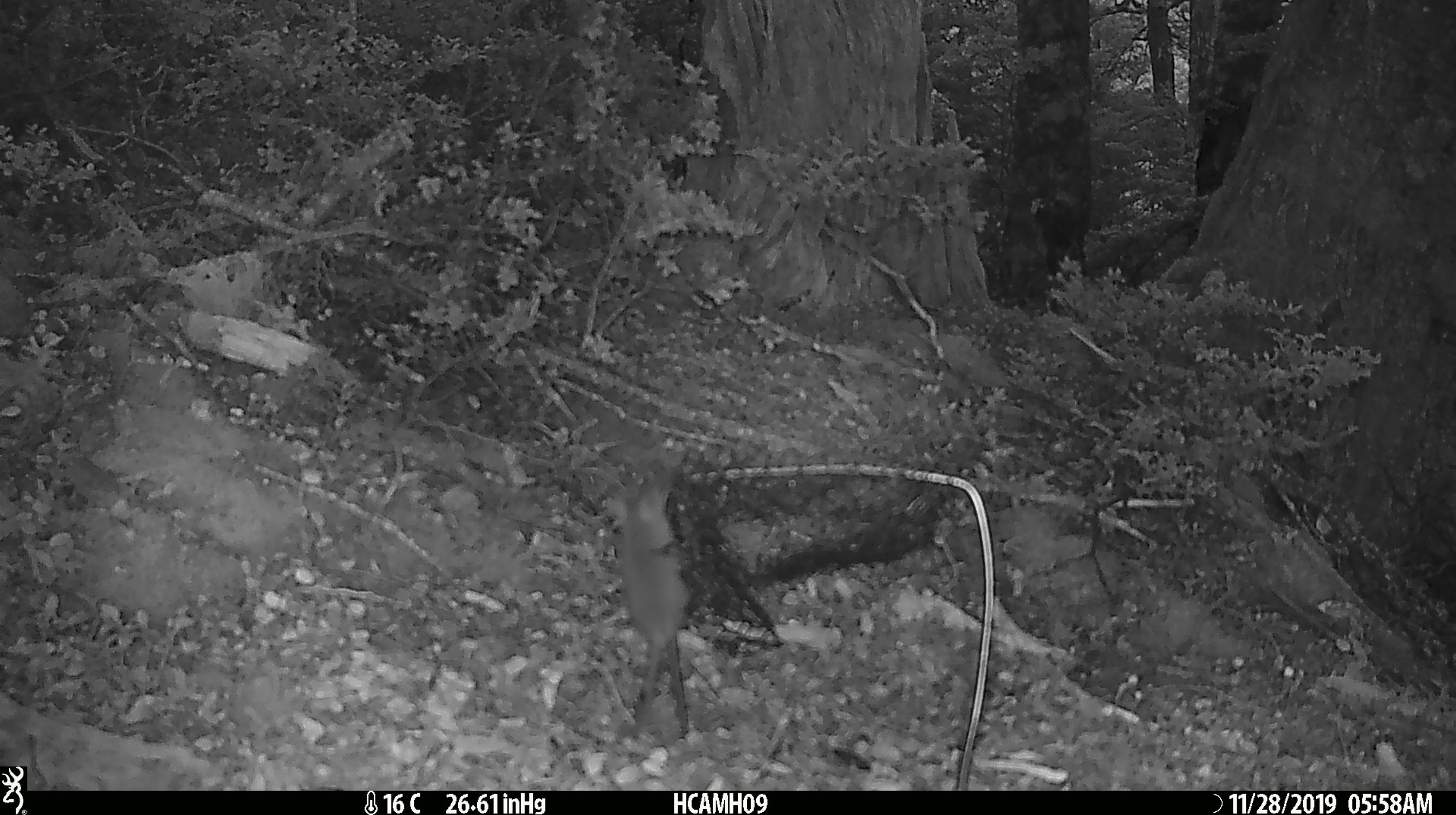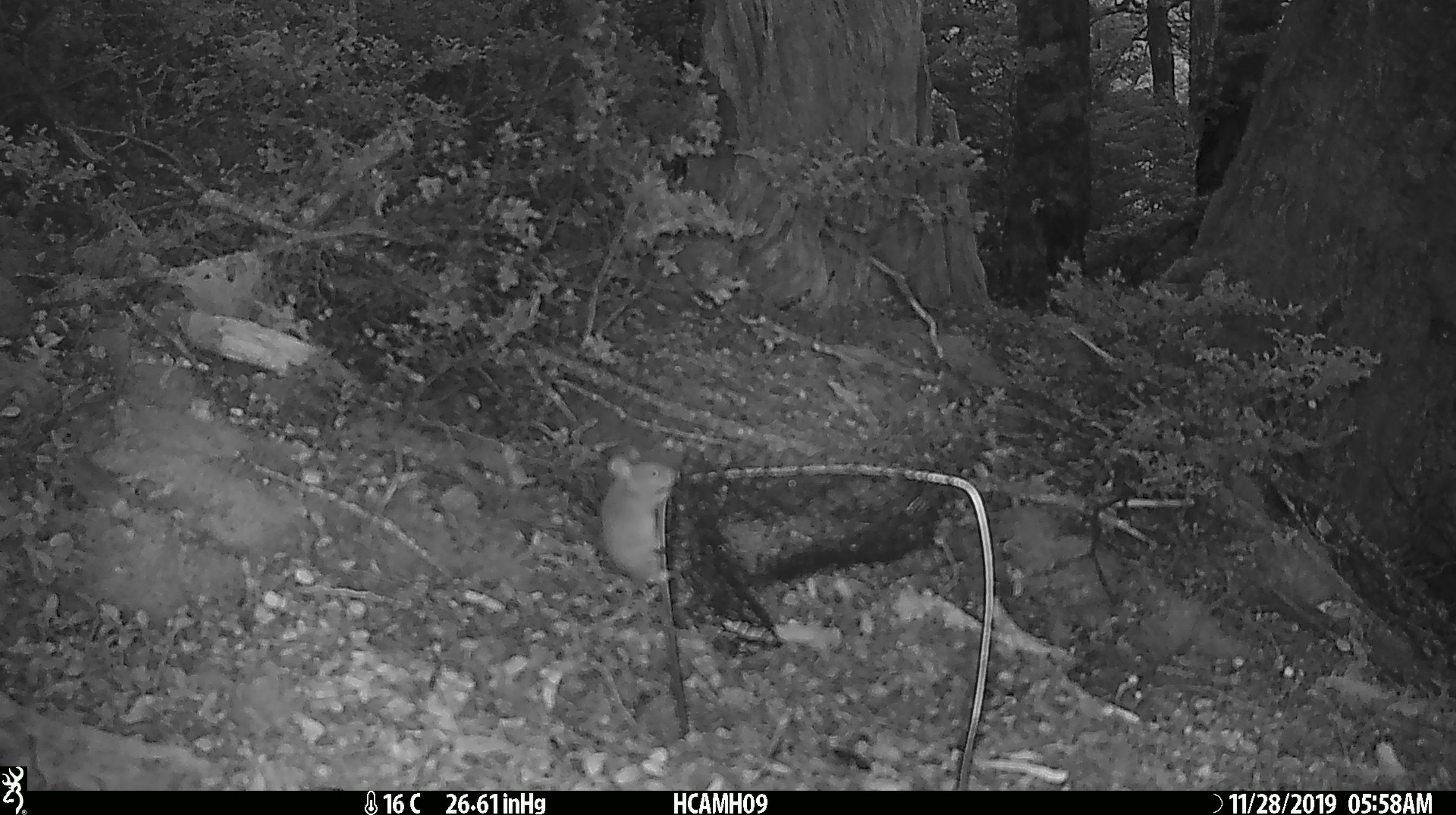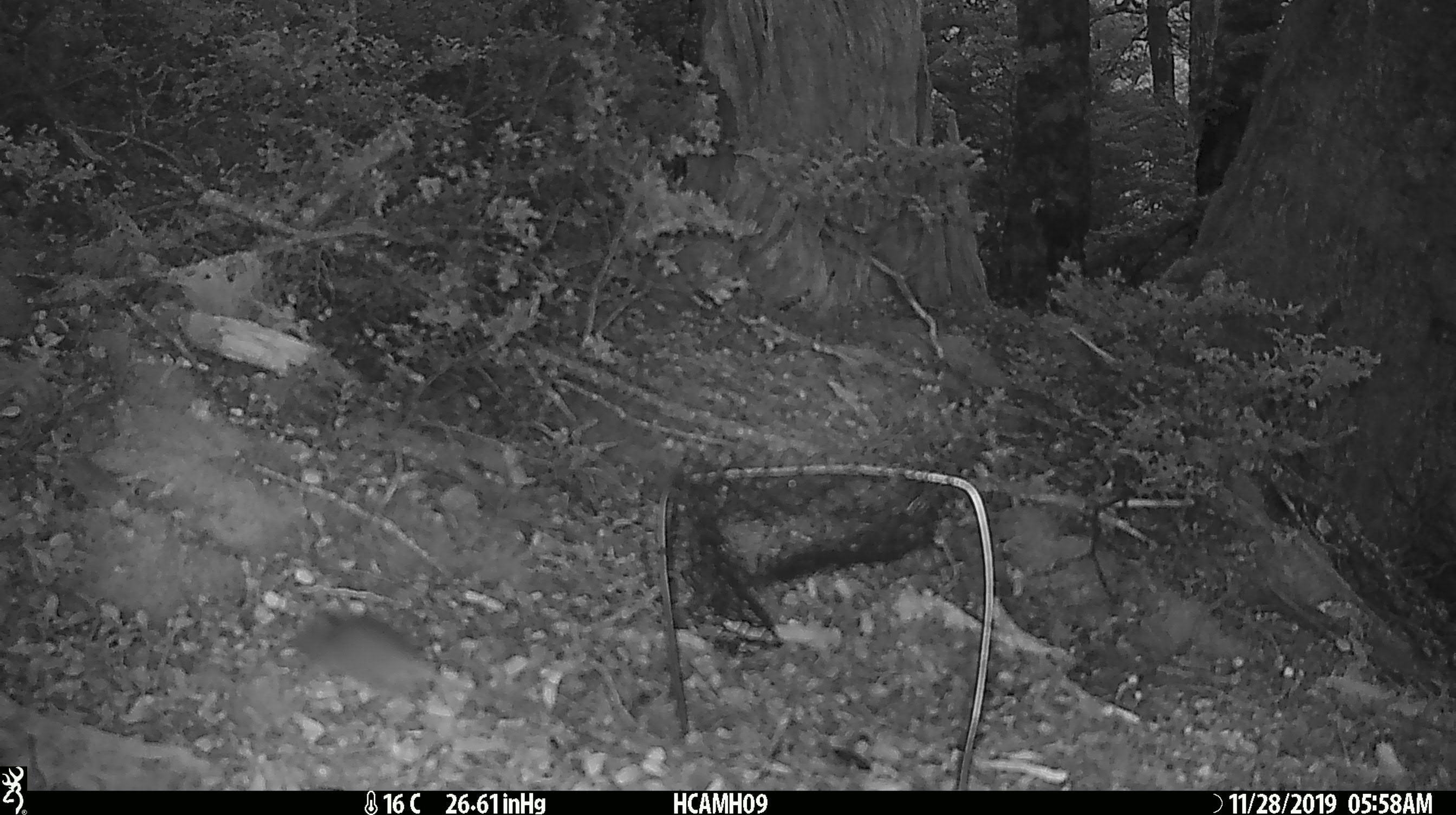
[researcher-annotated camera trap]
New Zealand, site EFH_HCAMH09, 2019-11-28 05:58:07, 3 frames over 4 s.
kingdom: Animalia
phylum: Chordata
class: Mammalia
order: Rodentia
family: Muridae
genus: Mus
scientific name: Mus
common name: mouse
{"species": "mouse (Mus)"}